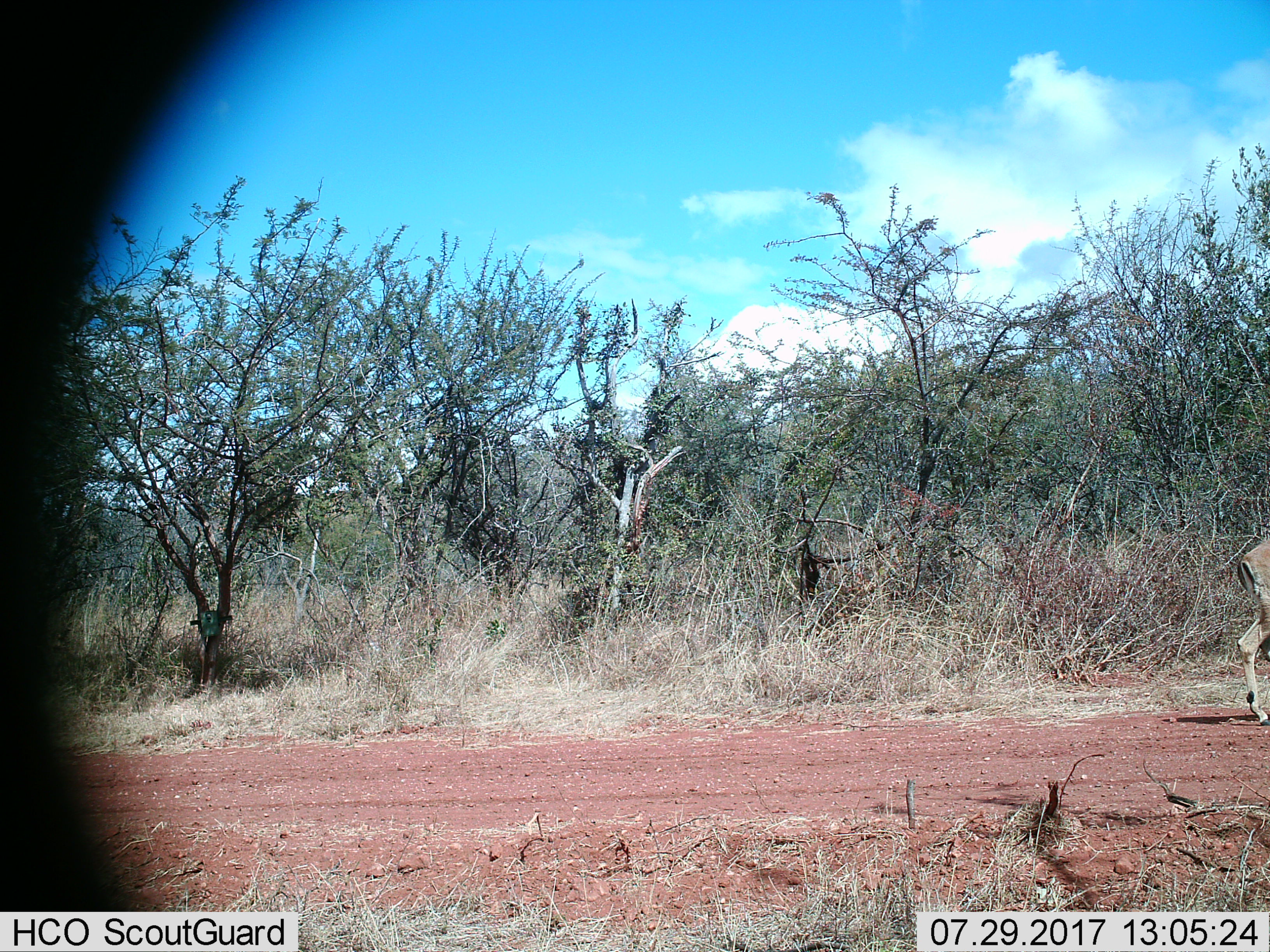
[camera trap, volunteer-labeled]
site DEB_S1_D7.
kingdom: Animalia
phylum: Chordata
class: Mammalia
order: Artiodactyla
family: Bovidae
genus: Aepyceros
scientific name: Aepyceros melampus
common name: impala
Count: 1.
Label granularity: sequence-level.